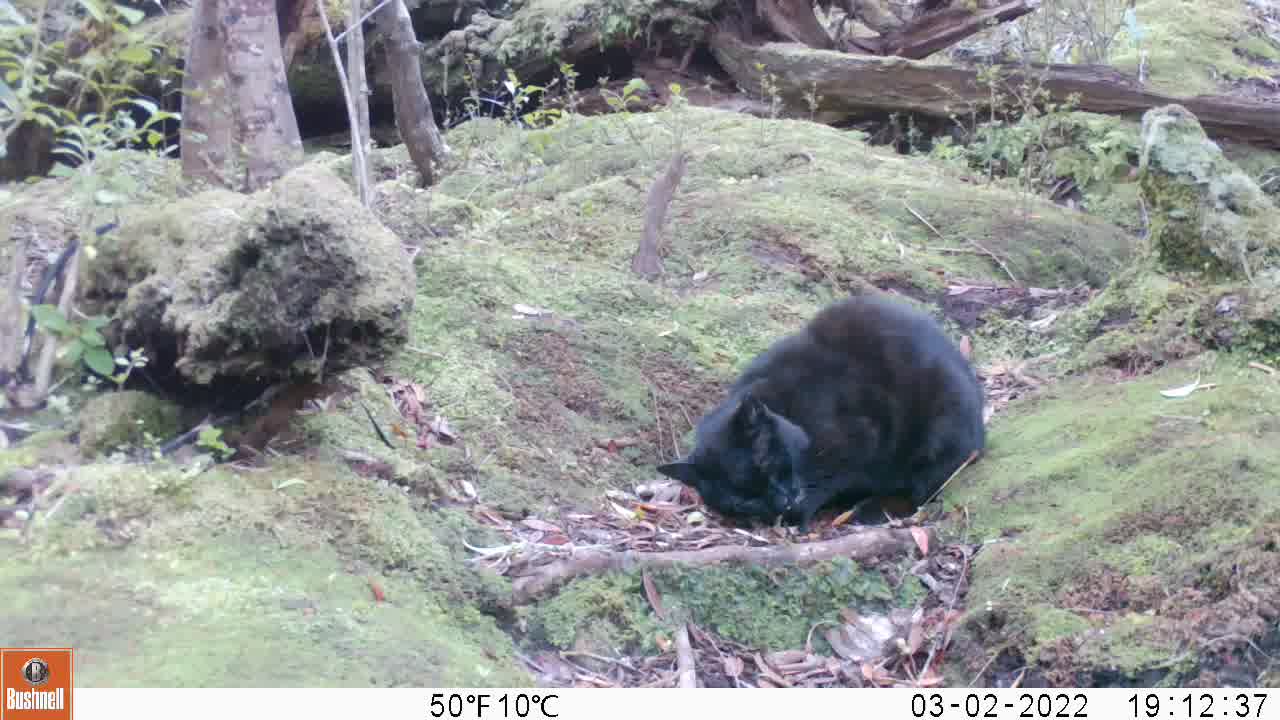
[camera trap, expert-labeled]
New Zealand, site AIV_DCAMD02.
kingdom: Animalia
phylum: Chordata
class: Mammalia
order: Carnivora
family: Felidae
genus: Felis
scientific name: Felis catus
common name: domestic cat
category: cat